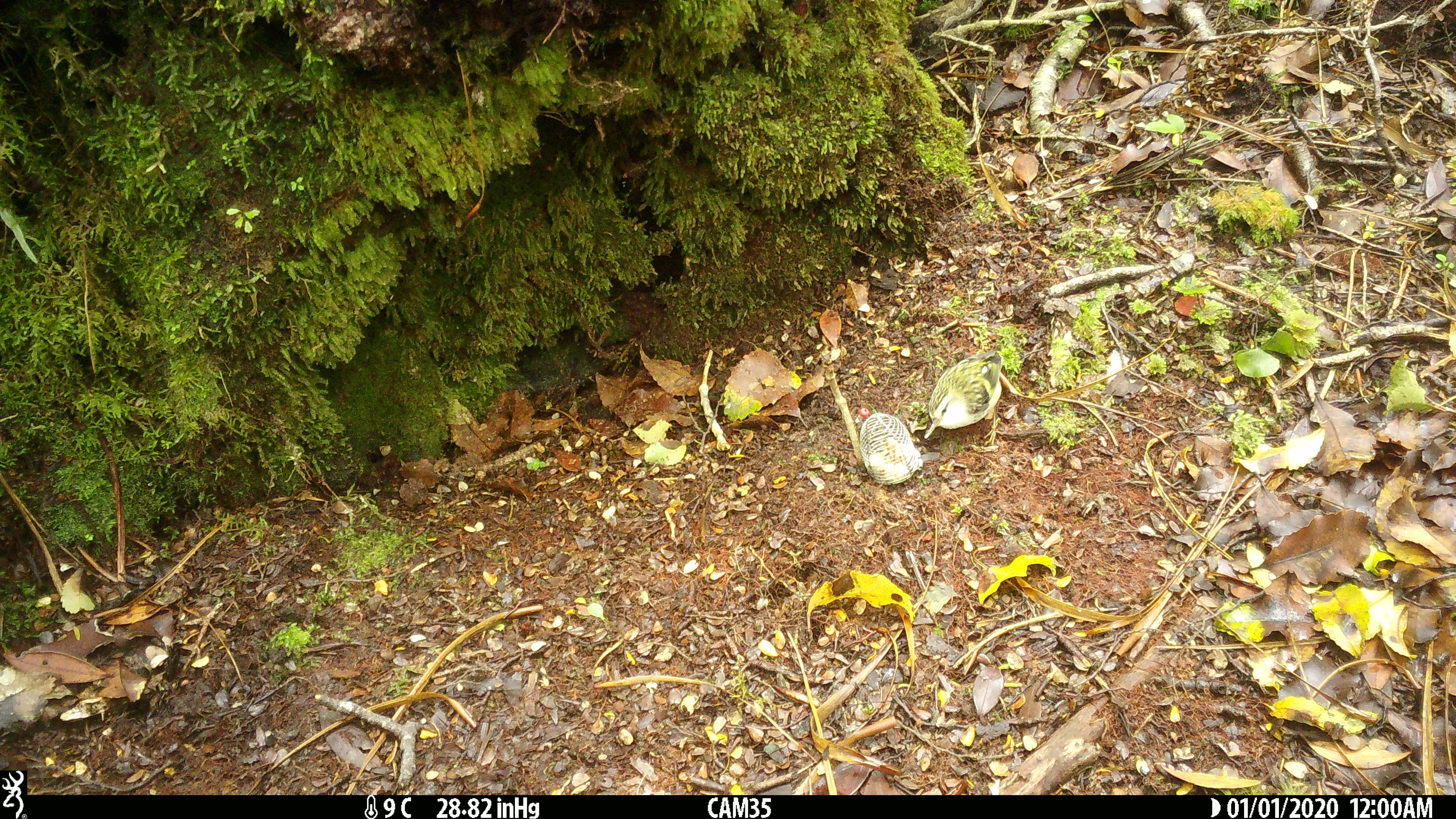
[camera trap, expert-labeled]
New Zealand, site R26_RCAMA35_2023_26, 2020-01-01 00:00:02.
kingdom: Animalia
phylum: Chordata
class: Aves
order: Passeriformes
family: Acanthisittidae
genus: Acanthisitta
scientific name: Acanthisitta chloris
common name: rifleman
Rifleman (Acanthisitta chloris).